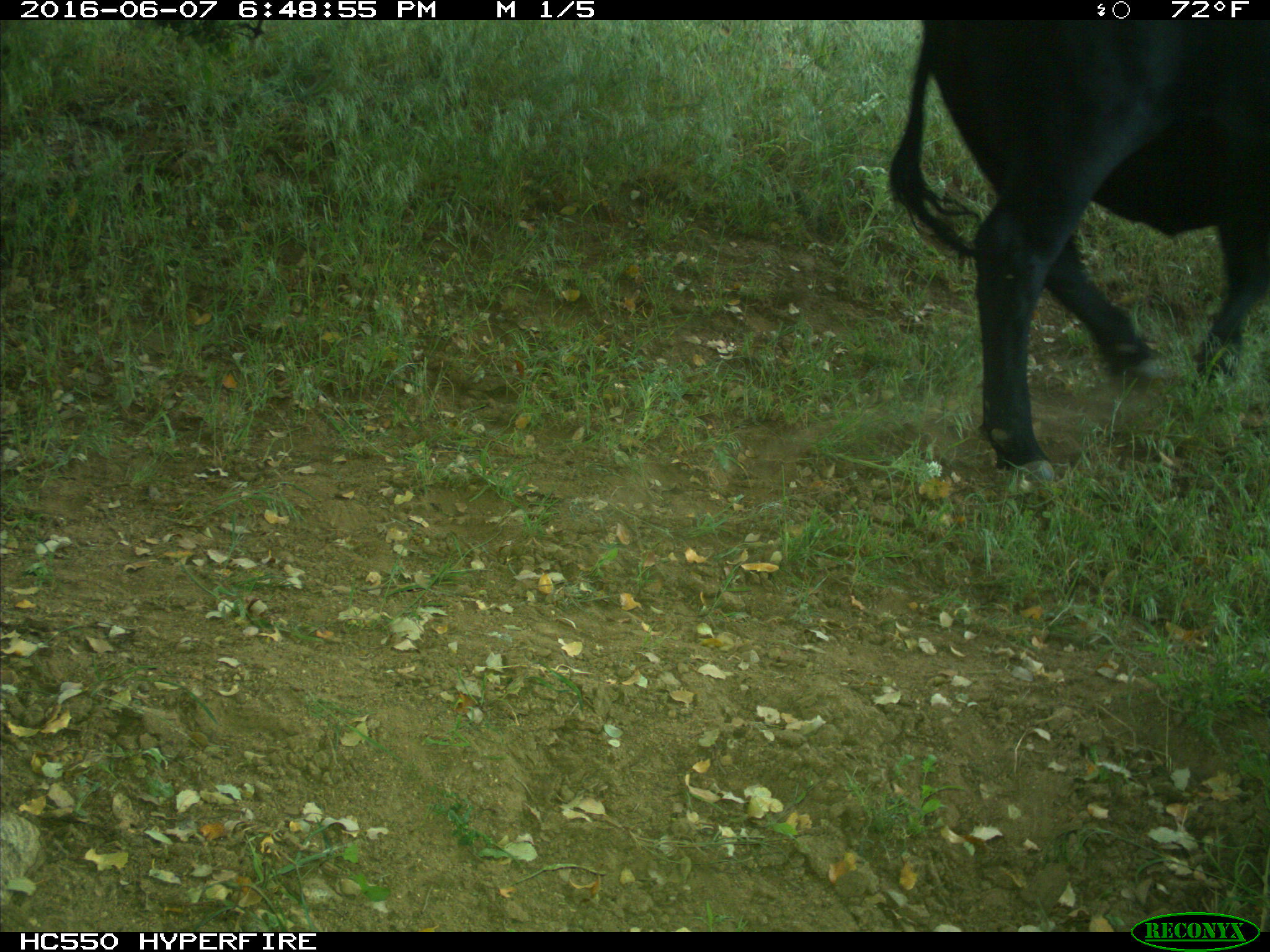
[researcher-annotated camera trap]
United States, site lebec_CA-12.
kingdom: Animalia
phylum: Chordata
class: Mammalia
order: Artiodactyla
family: Bovidae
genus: Bos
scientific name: Bos taurus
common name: domestic cow